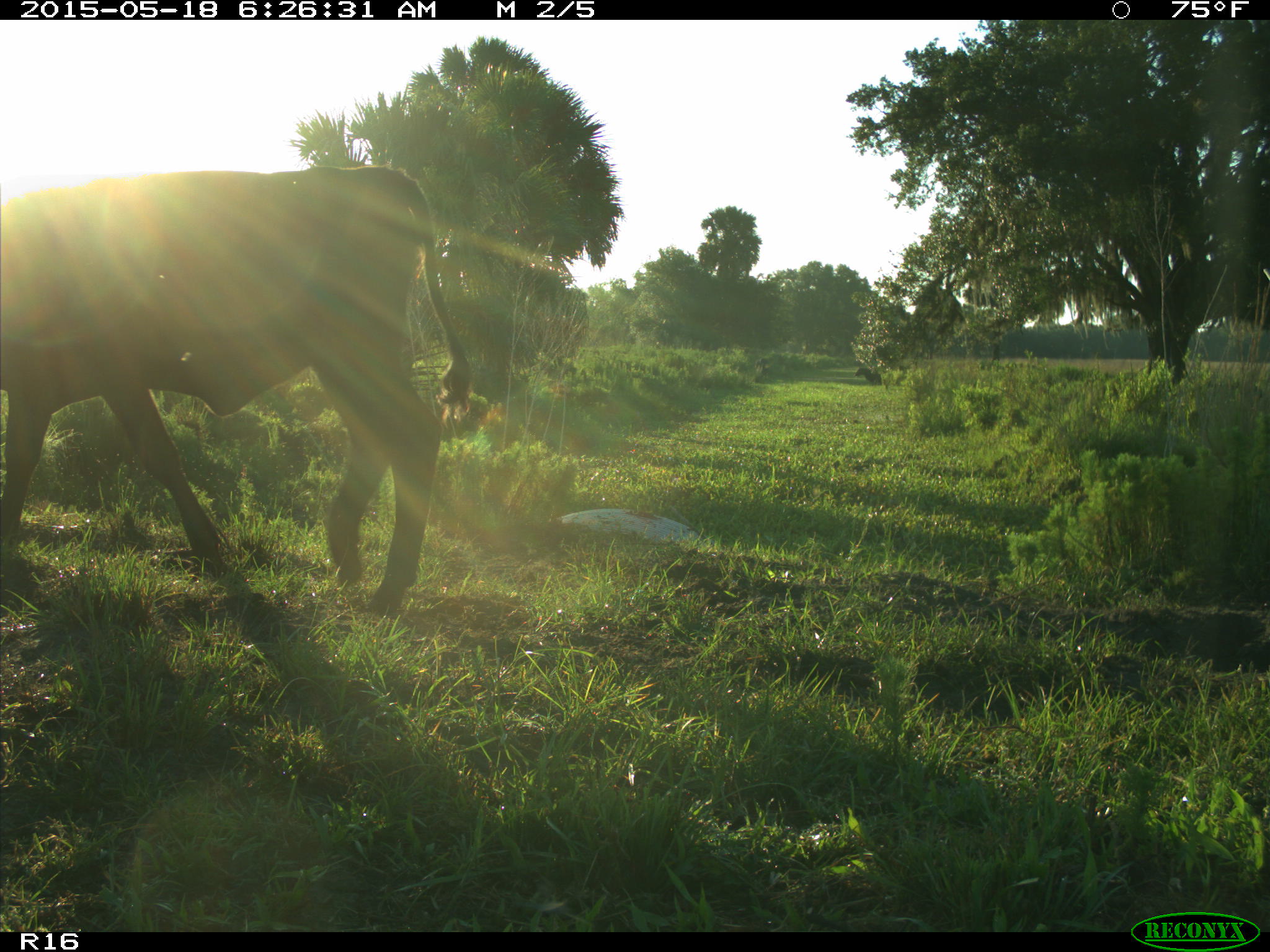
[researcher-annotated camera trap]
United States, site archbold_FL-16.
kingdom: Animalia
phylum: Chordata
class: Mammalia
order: Artiodactyla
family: Bovidae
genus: Bos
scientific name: Bos taurus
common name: domestic cow